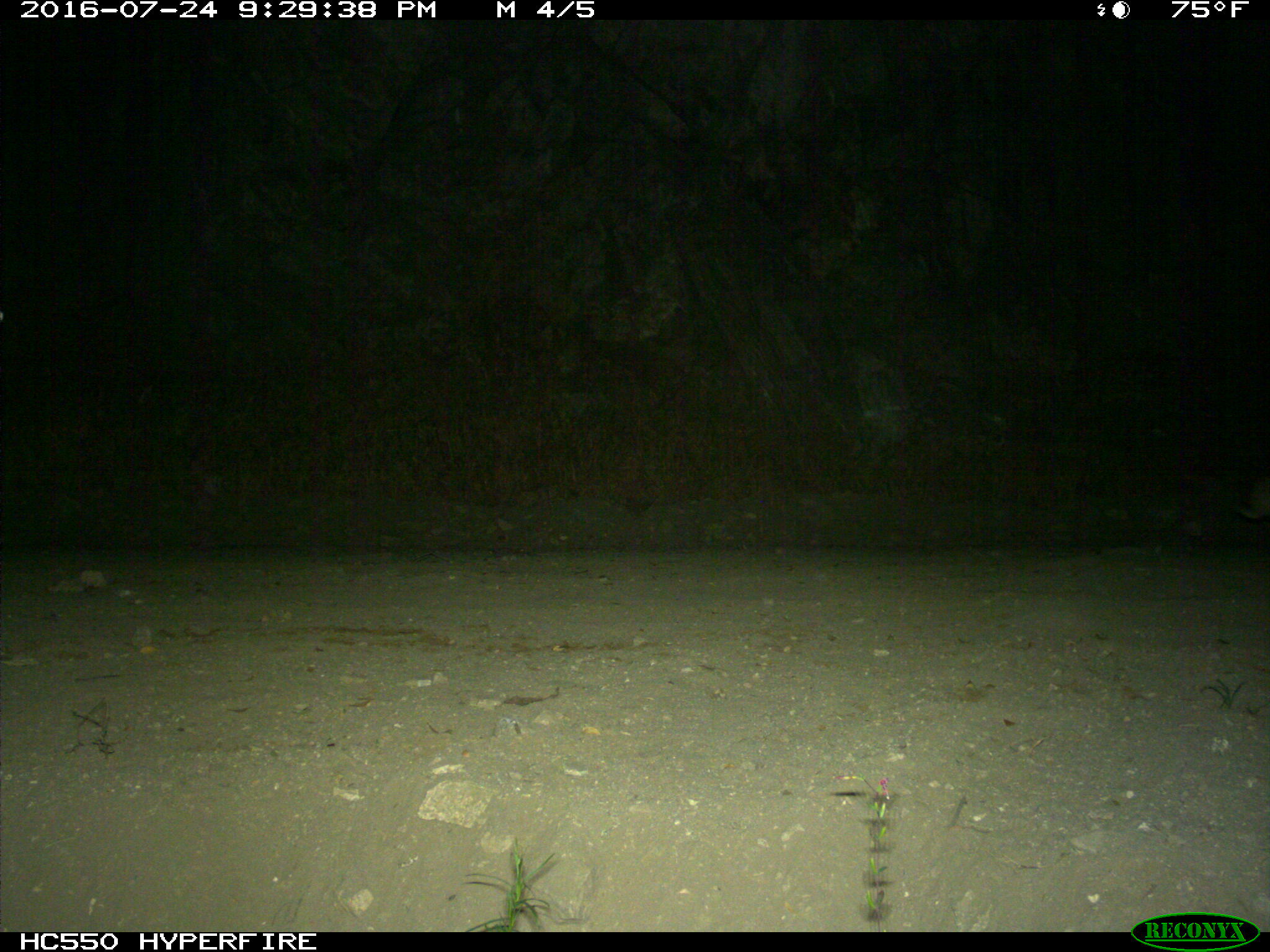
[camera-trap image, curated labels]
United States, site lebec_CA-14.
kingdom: Animalia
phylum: Chordata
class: Mammalia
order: Lagomorpha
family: Leporidae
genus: Lepus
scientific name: Lepus californicus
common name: black-tailed jackrabbit